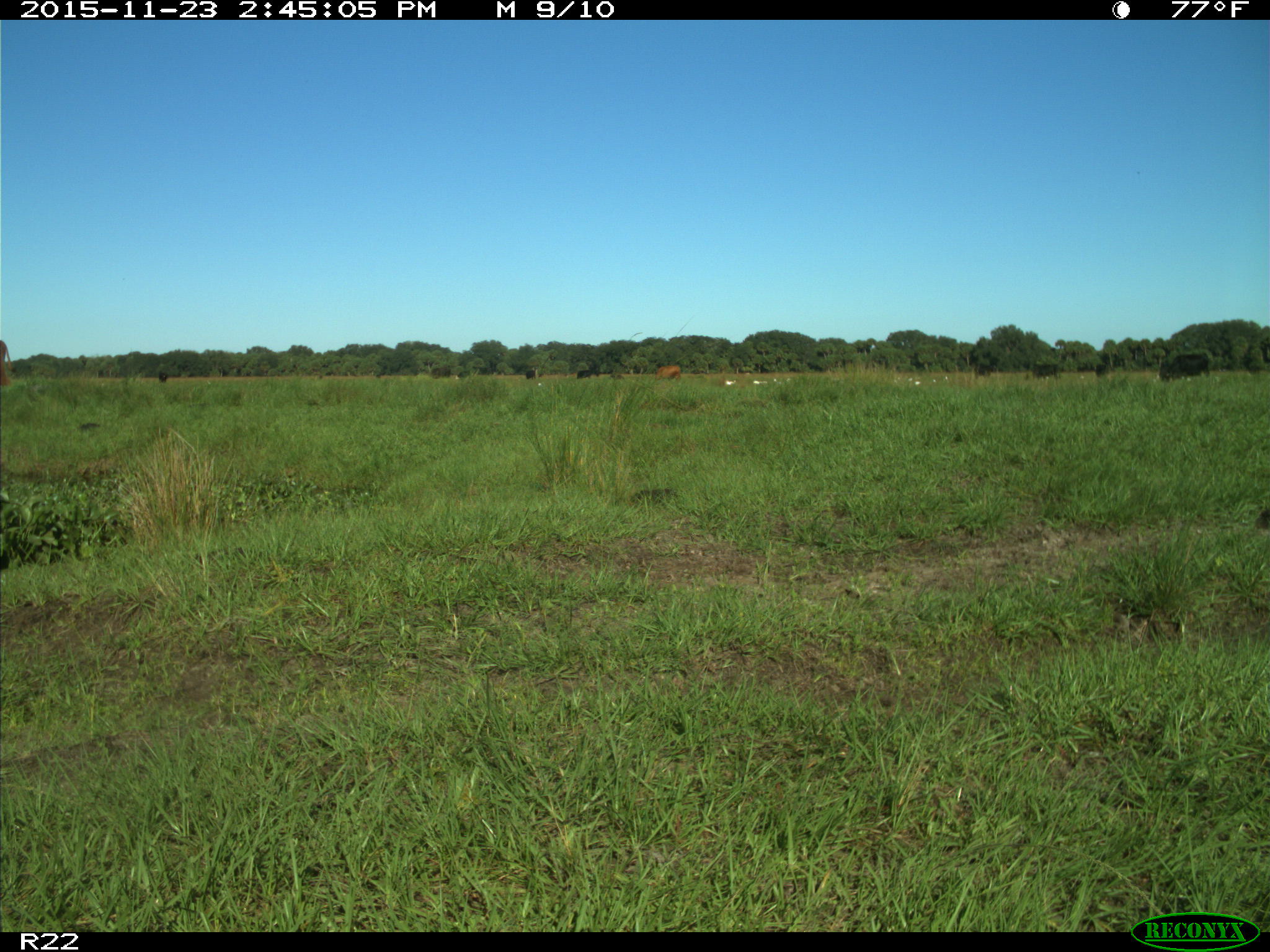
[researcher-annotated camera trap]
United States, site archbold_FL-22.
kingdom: Animalia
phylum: Chordata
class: Mammalia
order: Artiodactyla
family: Bovidae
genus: Bos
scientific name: Bos taurus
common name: domestic cow